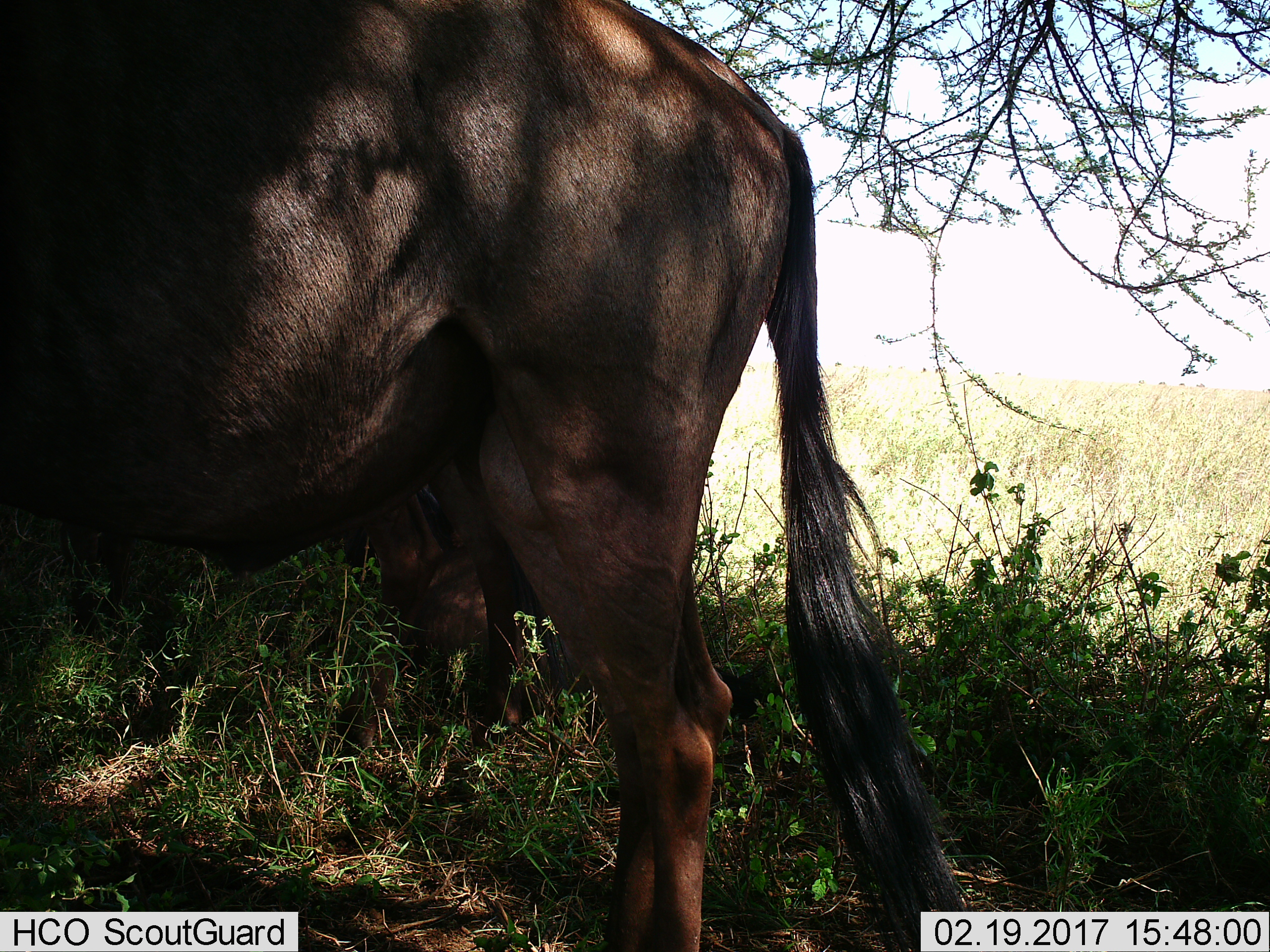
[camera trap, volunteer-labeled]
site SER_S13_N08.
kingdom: Animalia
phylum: Chordata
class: Mammalia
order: Artiodactyla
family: Bovidae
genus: Connochaetes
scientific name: Connochaetes taurinus taurinus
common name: blue wildebeest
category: wildebeestblue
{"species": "wildebeestblue (blue wildebeest) (Connochaetes taurinus taurinus)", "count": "2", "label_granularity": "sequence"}